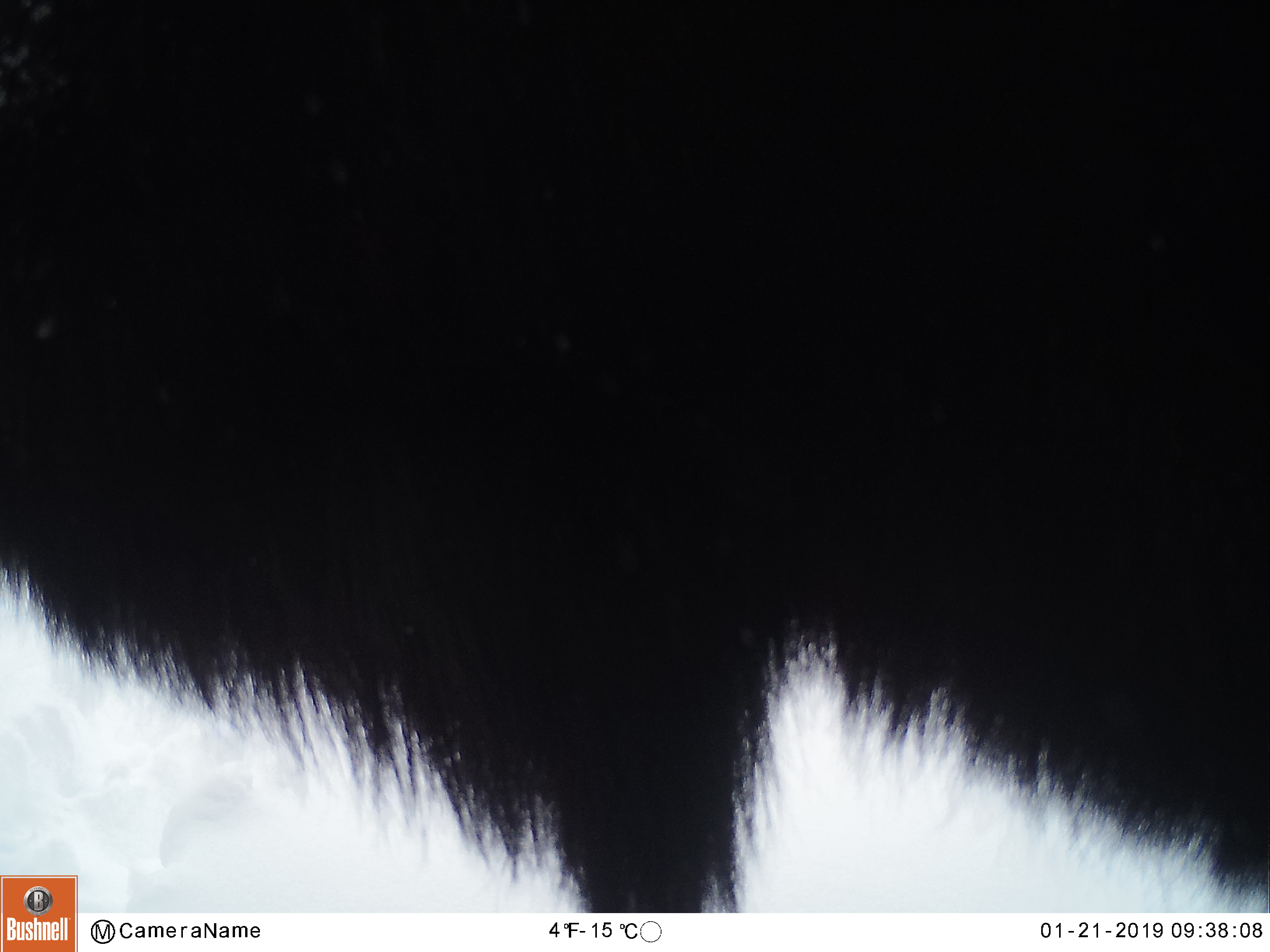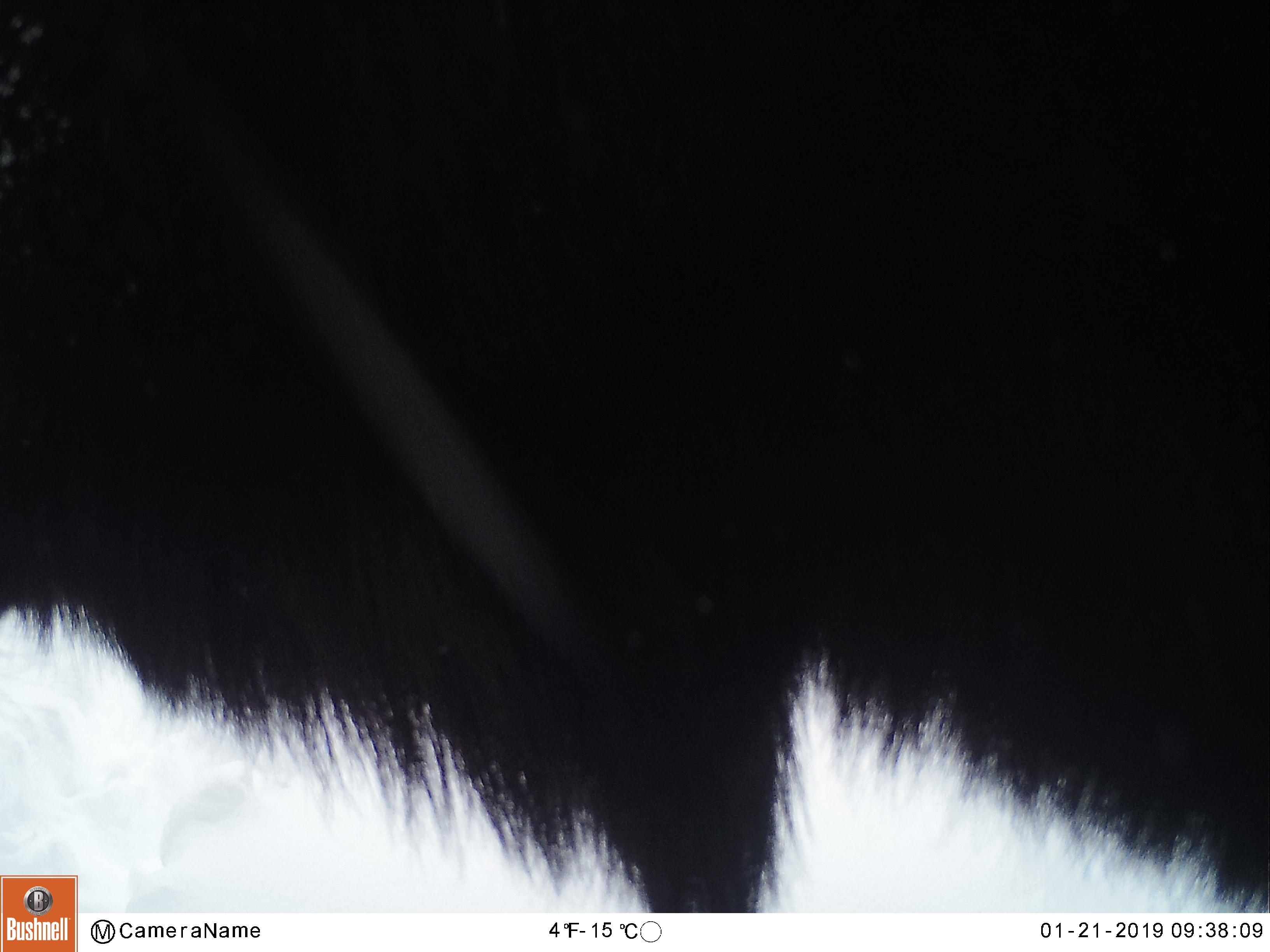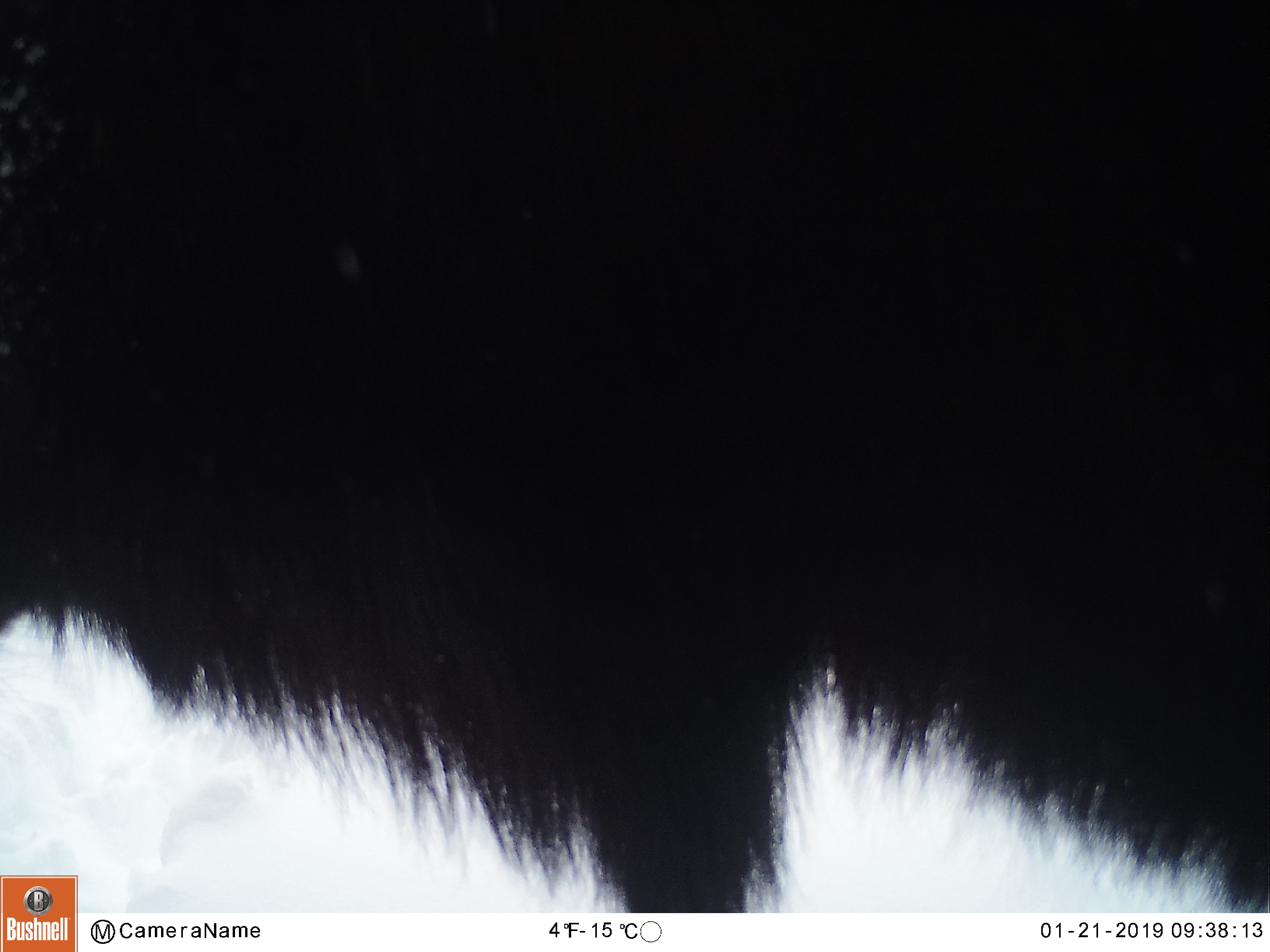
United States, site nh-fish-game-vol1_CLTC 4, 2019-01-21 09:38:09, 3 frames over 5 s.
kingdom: Animalia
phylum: Chordata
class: Mammalia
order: Artiodactyla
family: Cervidae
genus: Alces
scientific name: Alces alces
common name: moose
Moose (Alces alces).